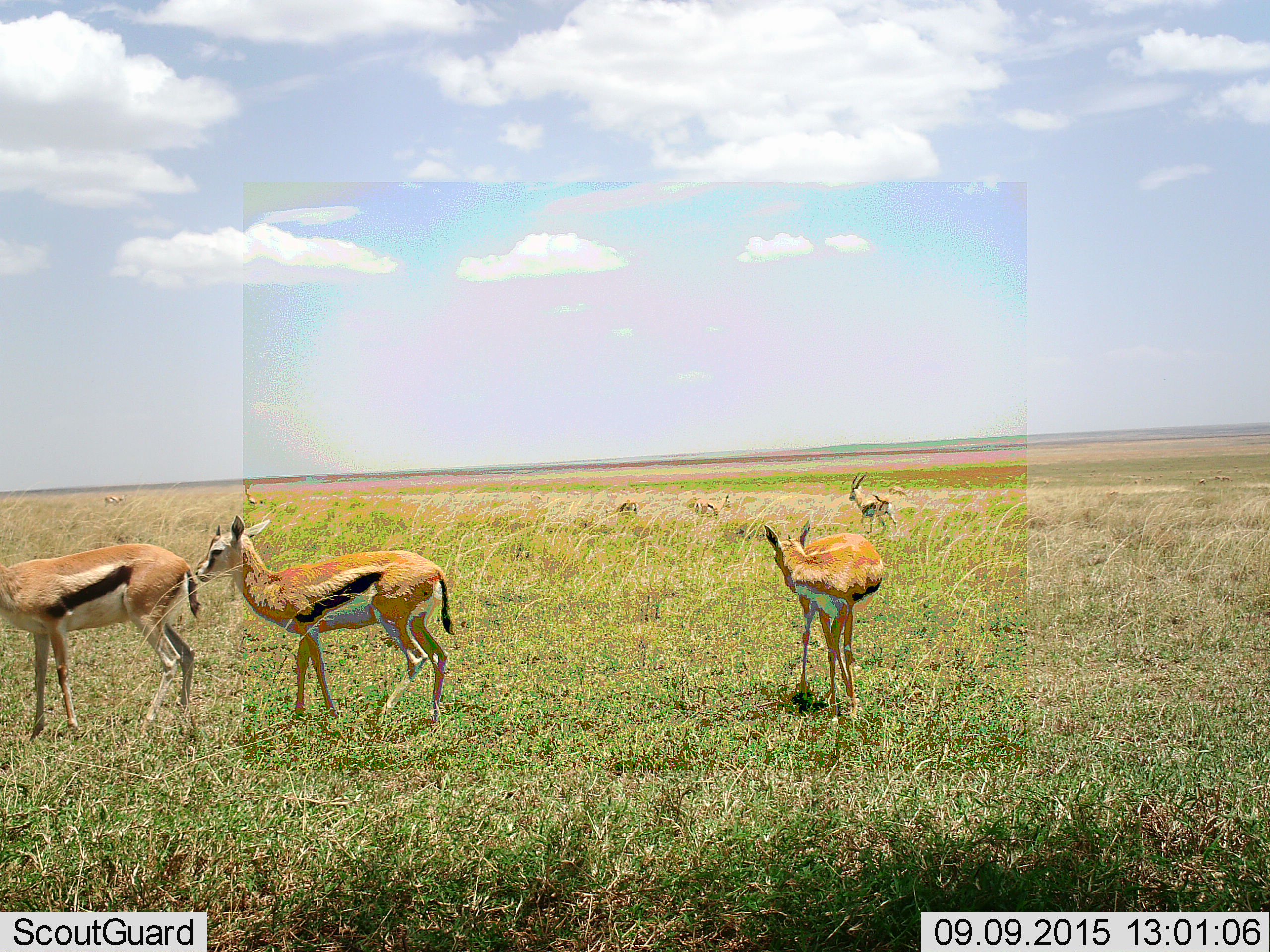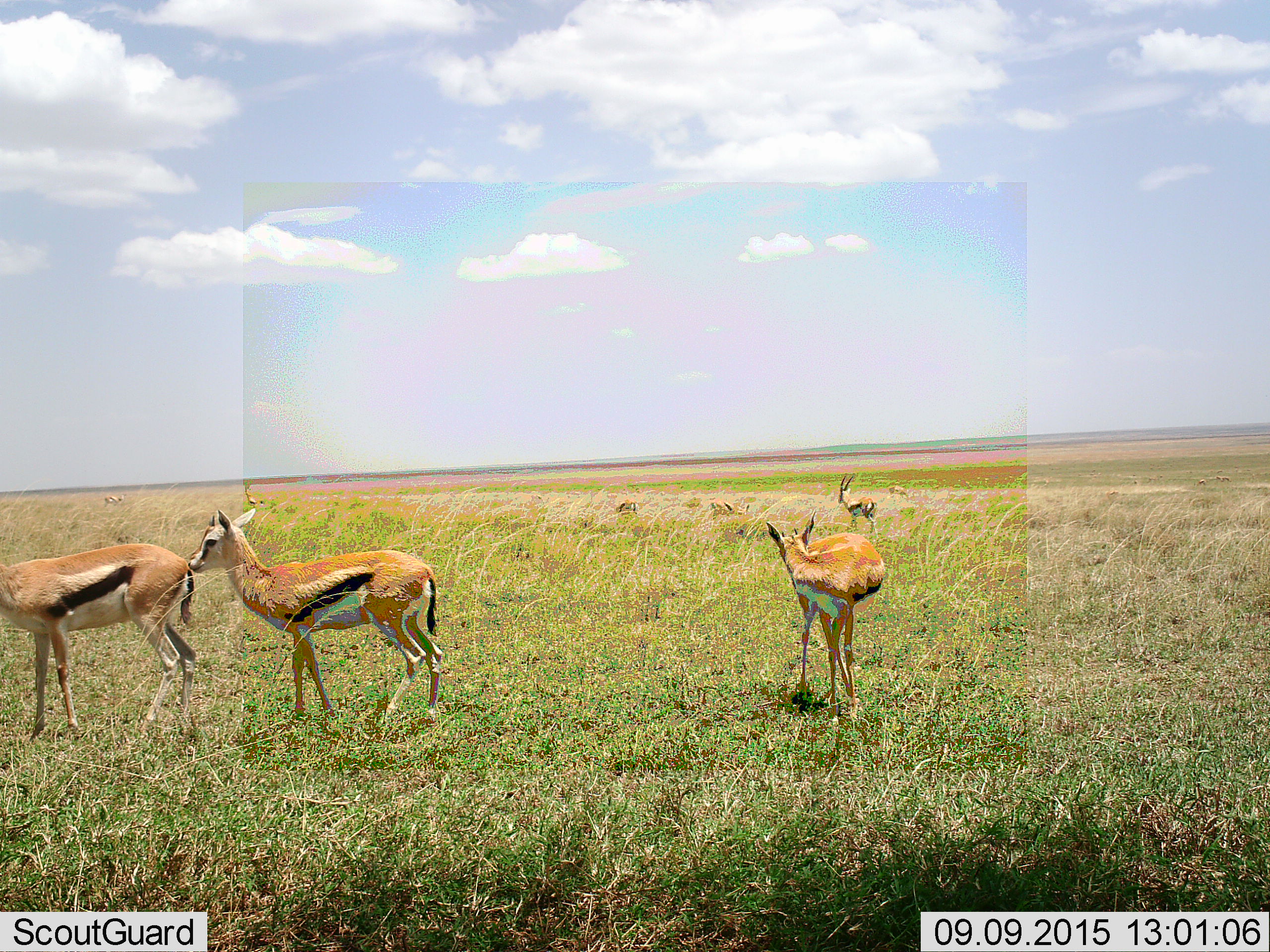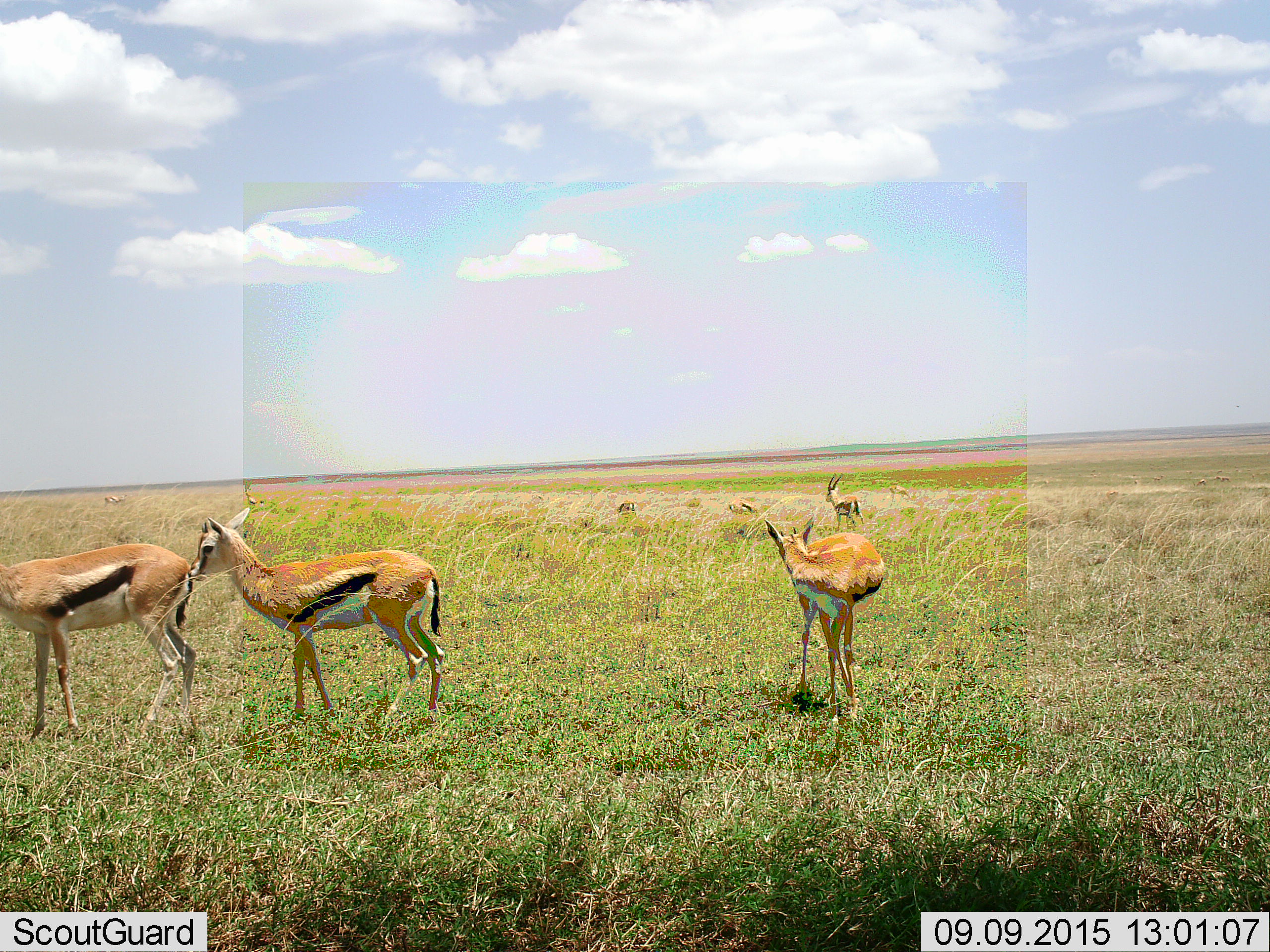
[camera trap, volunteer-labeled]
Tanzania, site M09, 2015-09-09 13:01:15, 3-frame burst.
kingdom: Animalia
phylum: Chordata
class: Mammalia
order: Artiodactyla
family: Bovidae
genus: Eudorcas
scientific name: Eudorcas thomsonii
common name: thomson's gazelle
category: gazellethomsons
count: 9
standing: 78%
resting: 0%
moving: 67%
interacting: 33%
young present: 11%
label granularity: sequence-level